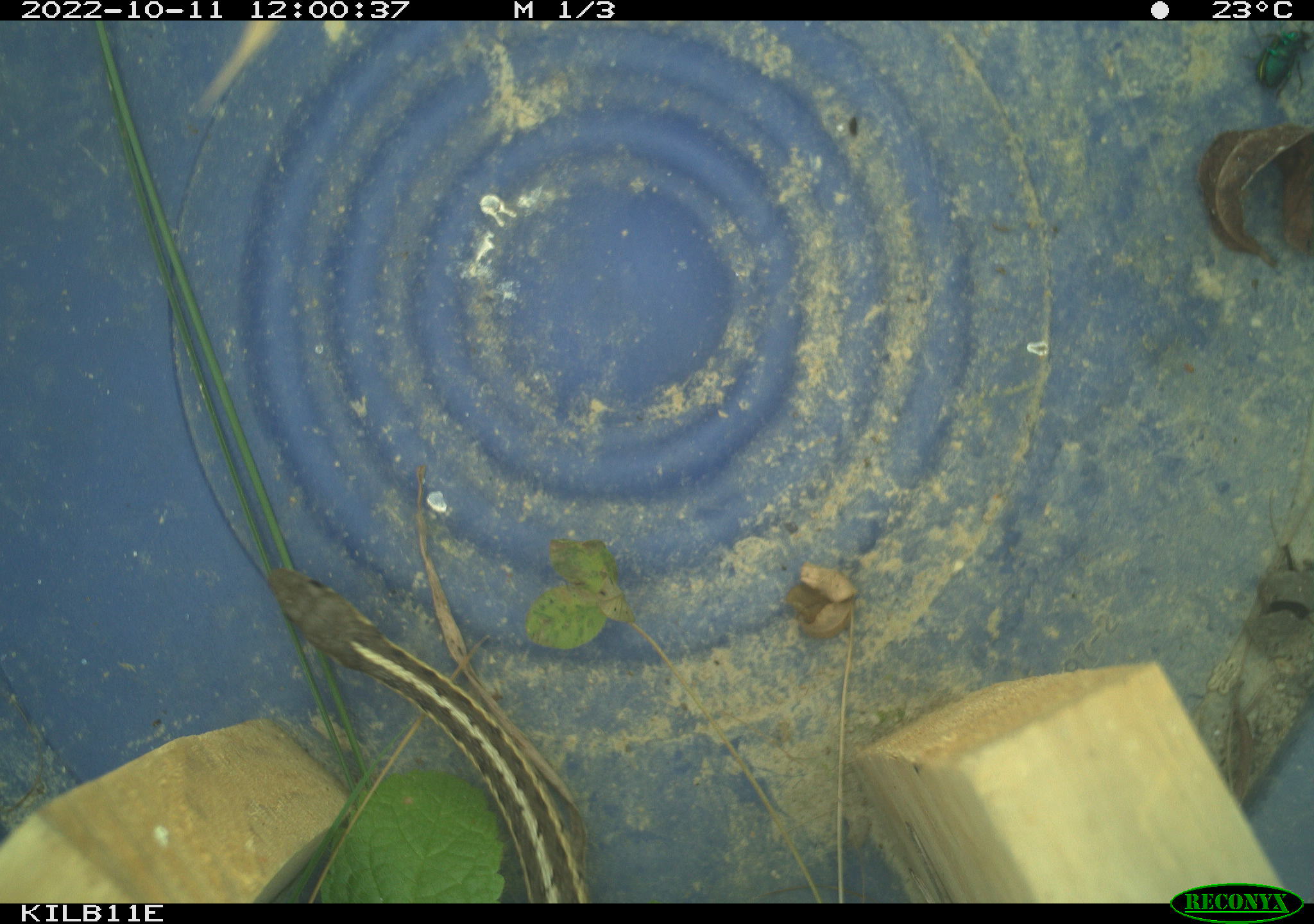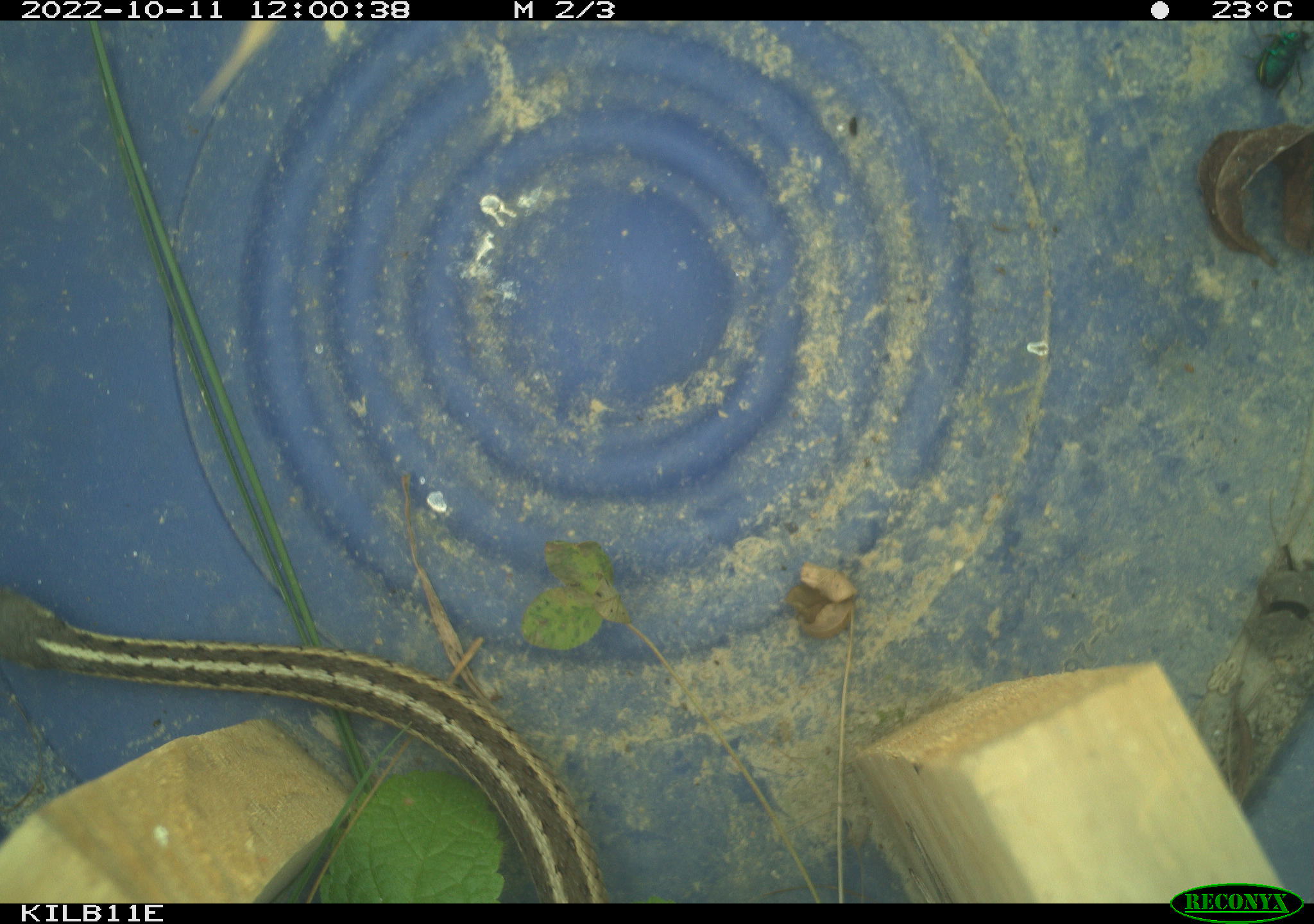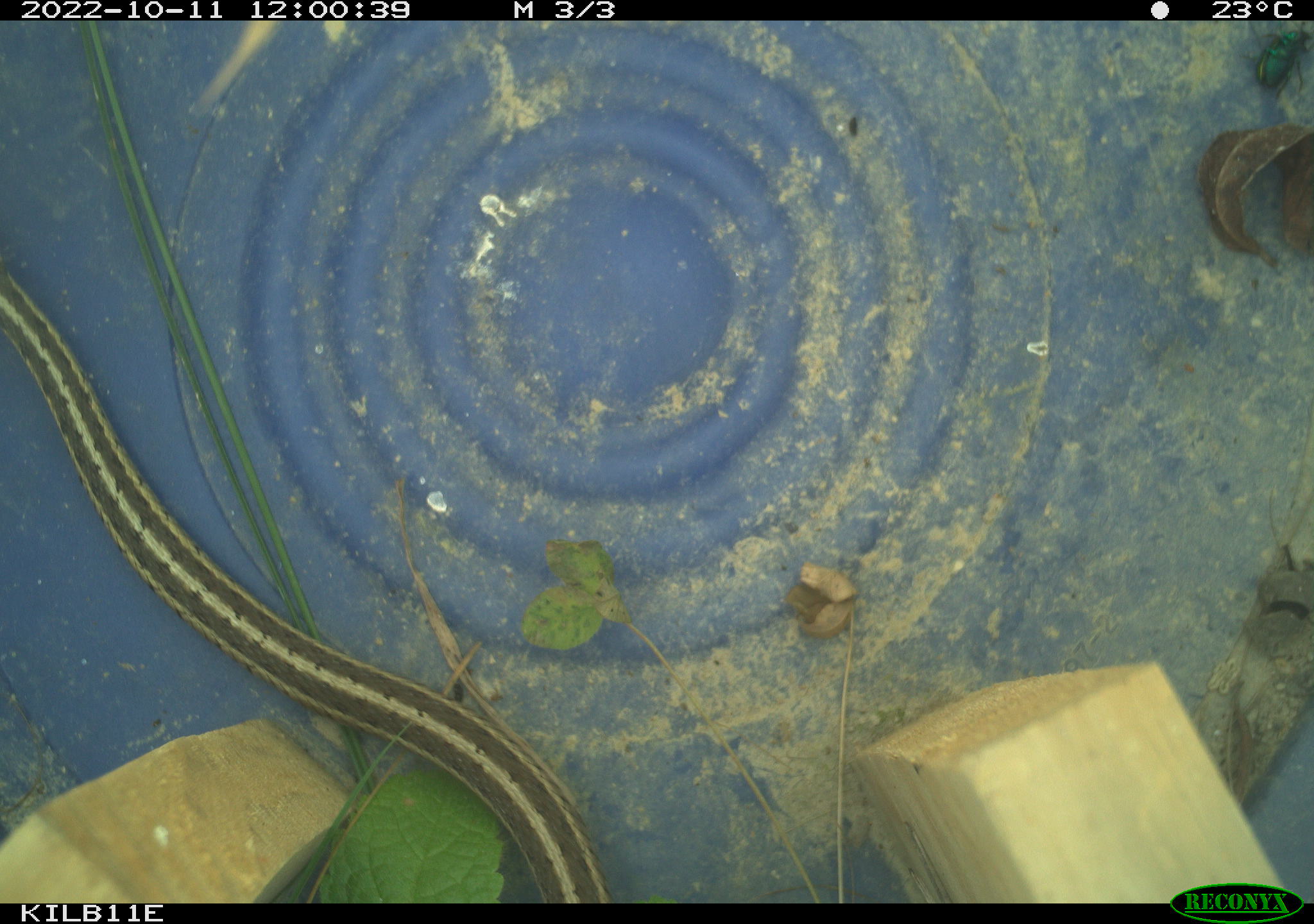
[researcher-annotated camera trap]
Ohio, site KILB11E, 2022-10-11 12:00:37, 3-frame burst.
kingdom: Animalia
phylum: Chordata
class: Reptilia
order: Squamata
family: Colubridae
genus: Thamnophis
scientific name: Thamnophis sirtalis sirtalis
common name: eastern gartersnake